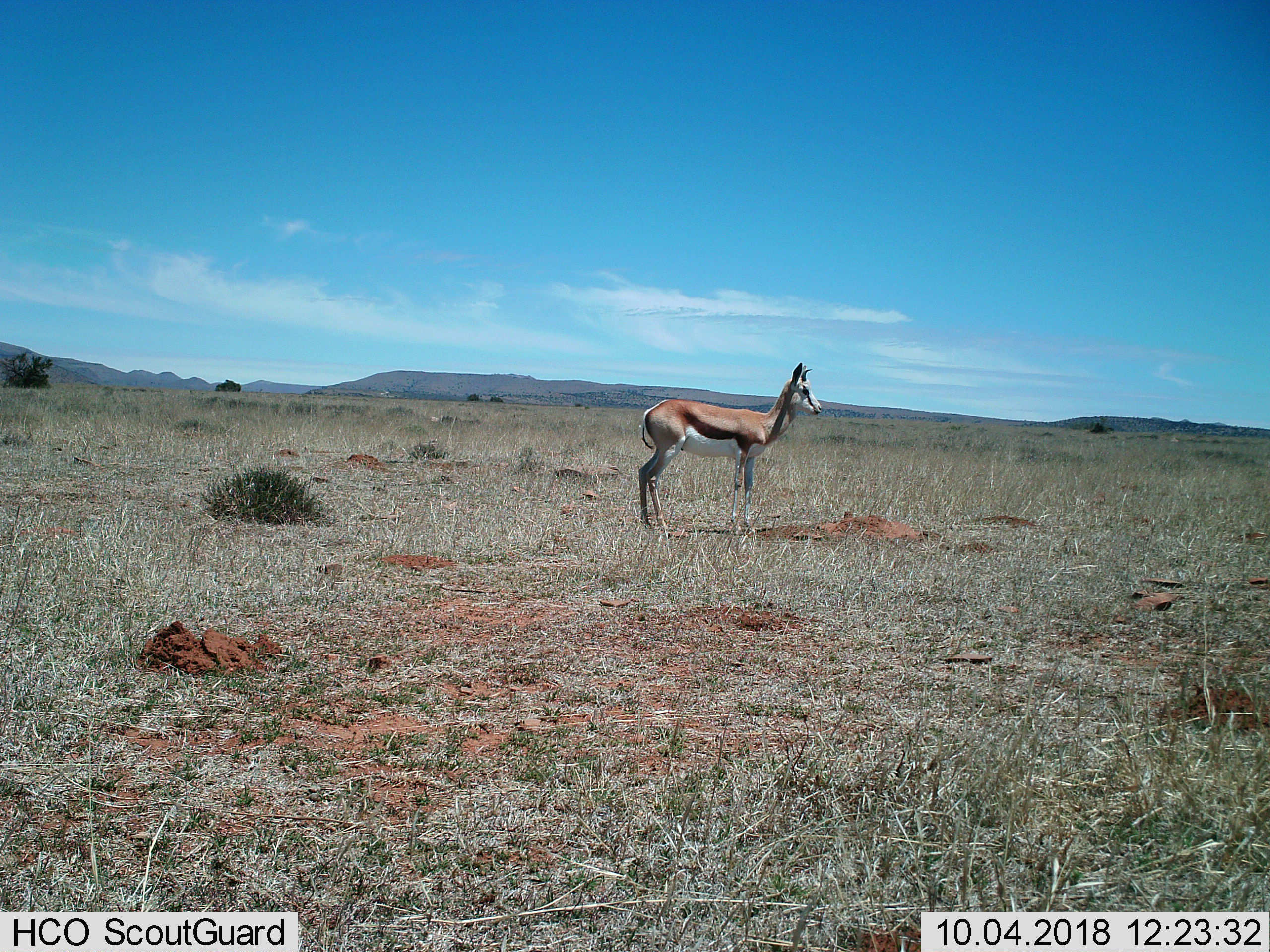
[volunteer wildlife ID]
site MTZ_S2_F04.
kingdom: Animalia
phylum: Chordata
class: Mammalia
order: Artiodactyla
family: Bovidae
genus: Antidorcas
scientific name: Antidorcas marsupialis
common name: springbok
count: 1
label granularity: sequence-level